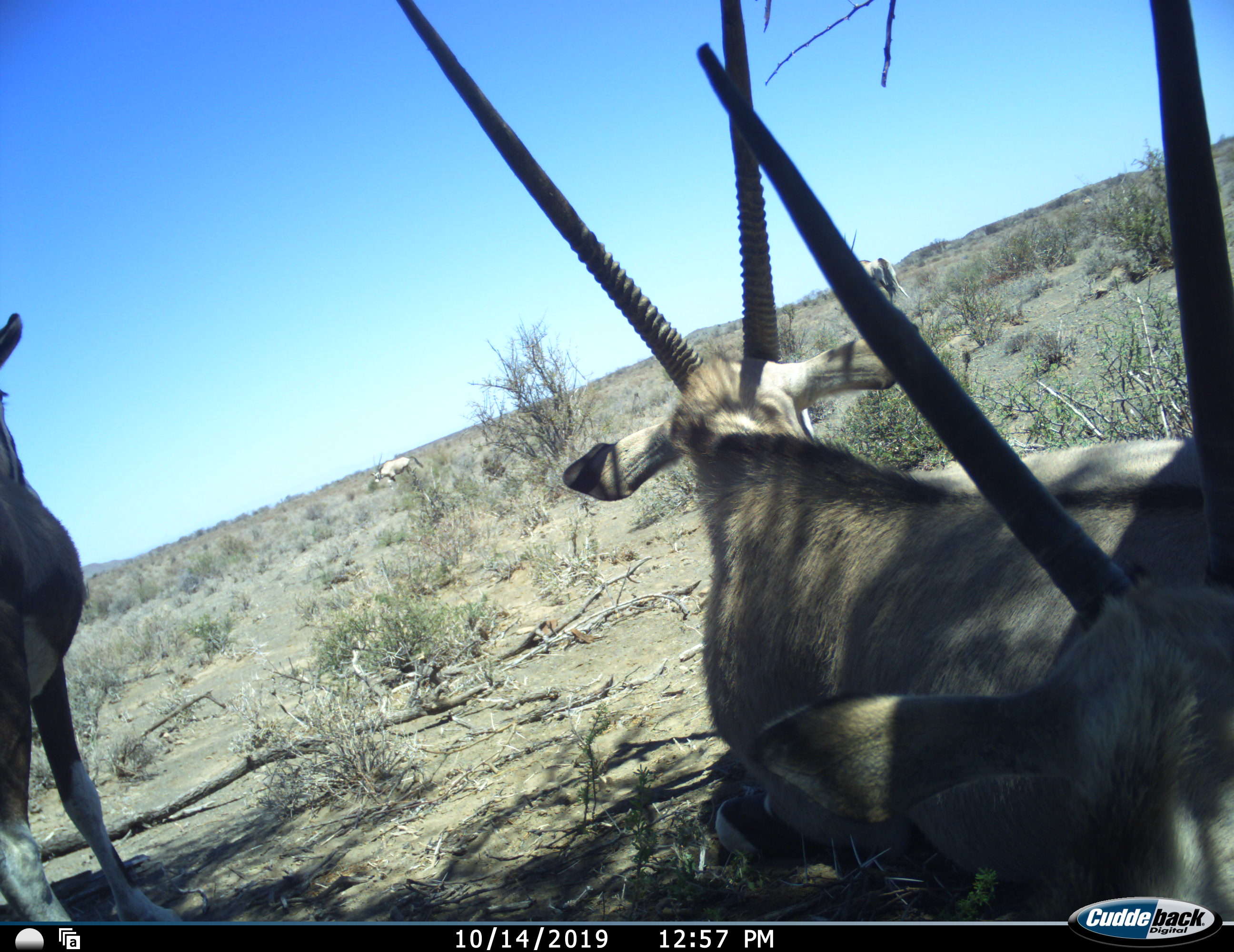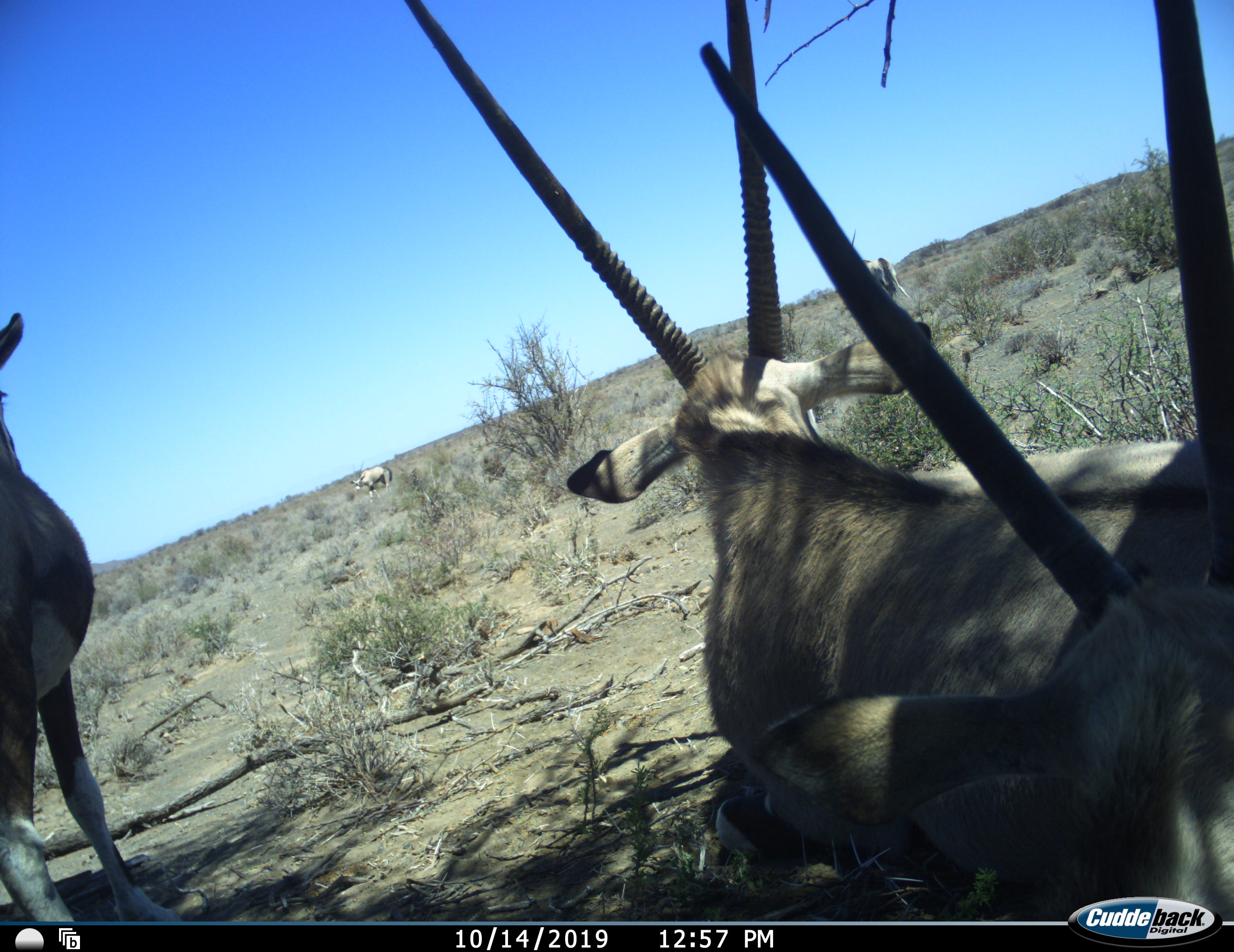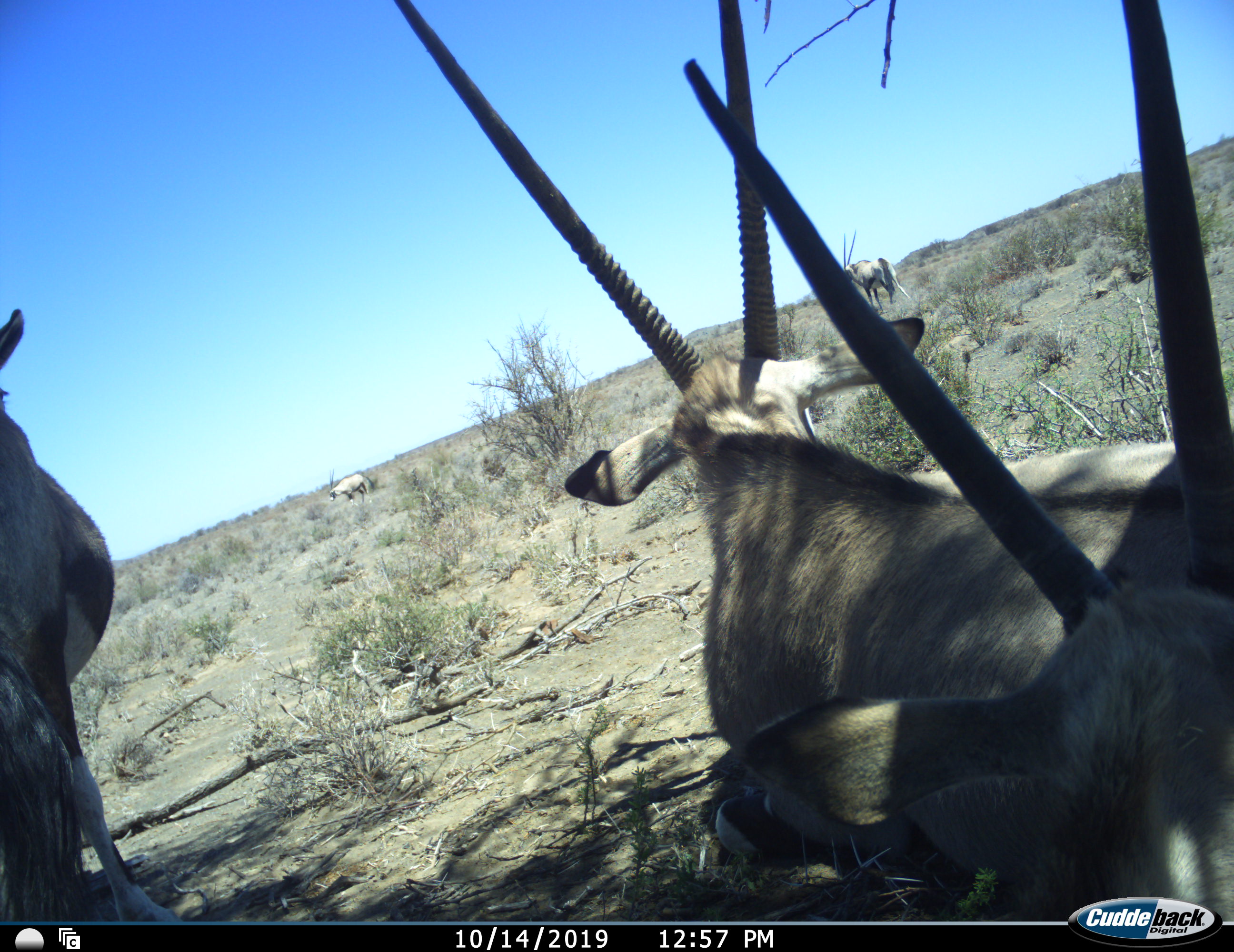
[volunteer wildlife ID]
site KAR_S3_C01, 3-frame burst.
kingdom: Animalia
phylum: Chordata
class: Mammalia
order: Artiodactyla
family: Bovidae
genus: Oryx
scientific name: Oryx gazella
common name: gemsbok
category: oryx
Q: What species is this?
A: Oryx (gemsbok) (Oryx gazella).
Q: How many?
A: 5.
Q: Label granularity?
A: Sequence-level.